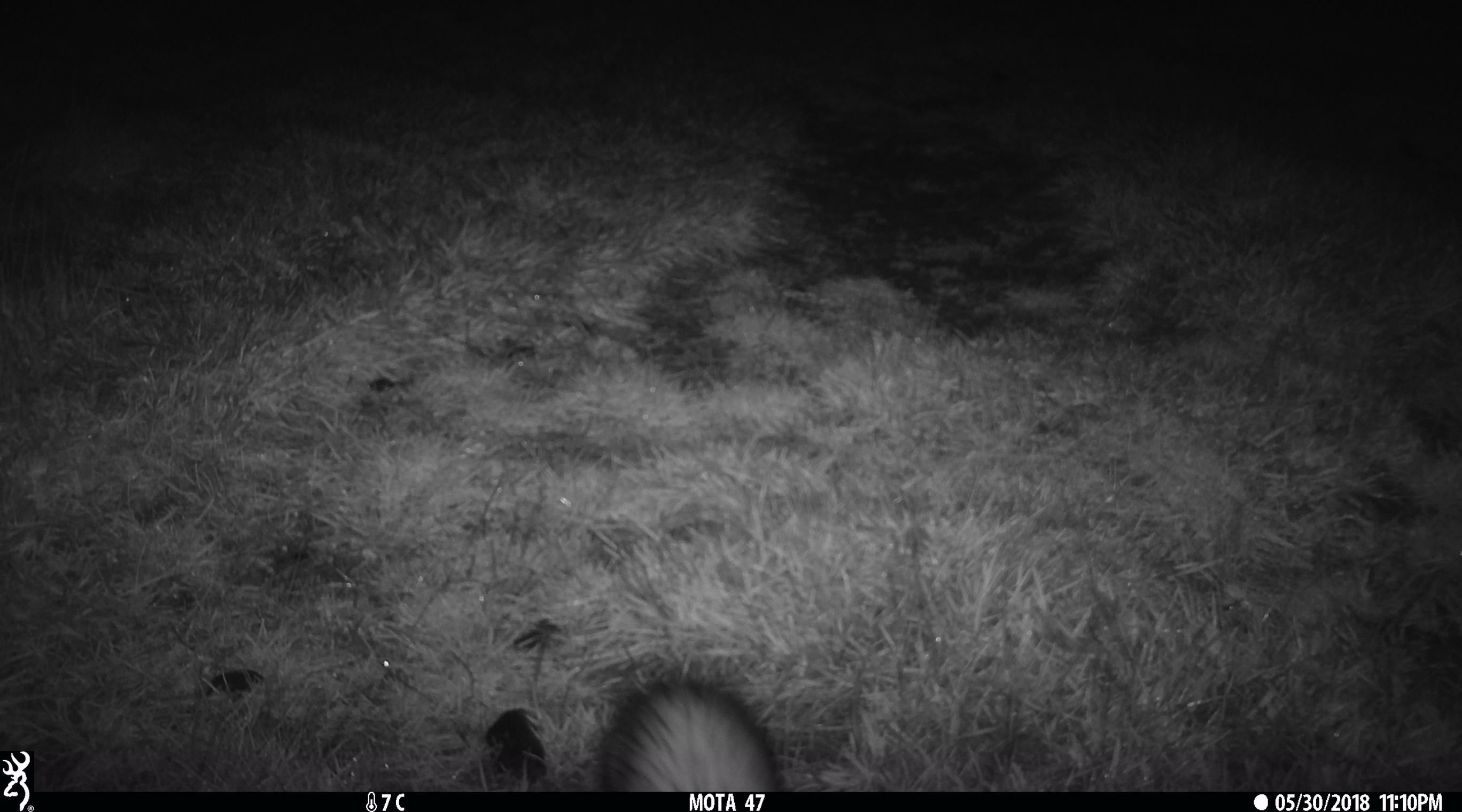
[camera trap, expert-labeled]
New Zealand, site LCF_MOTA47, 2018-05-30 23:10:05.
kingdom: Animalia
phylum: Chordata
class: Mammalia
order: Carnivora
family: Mustelidae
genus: Mustela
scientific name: Mustela furo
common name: ferret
Ferret (Mustela furo).